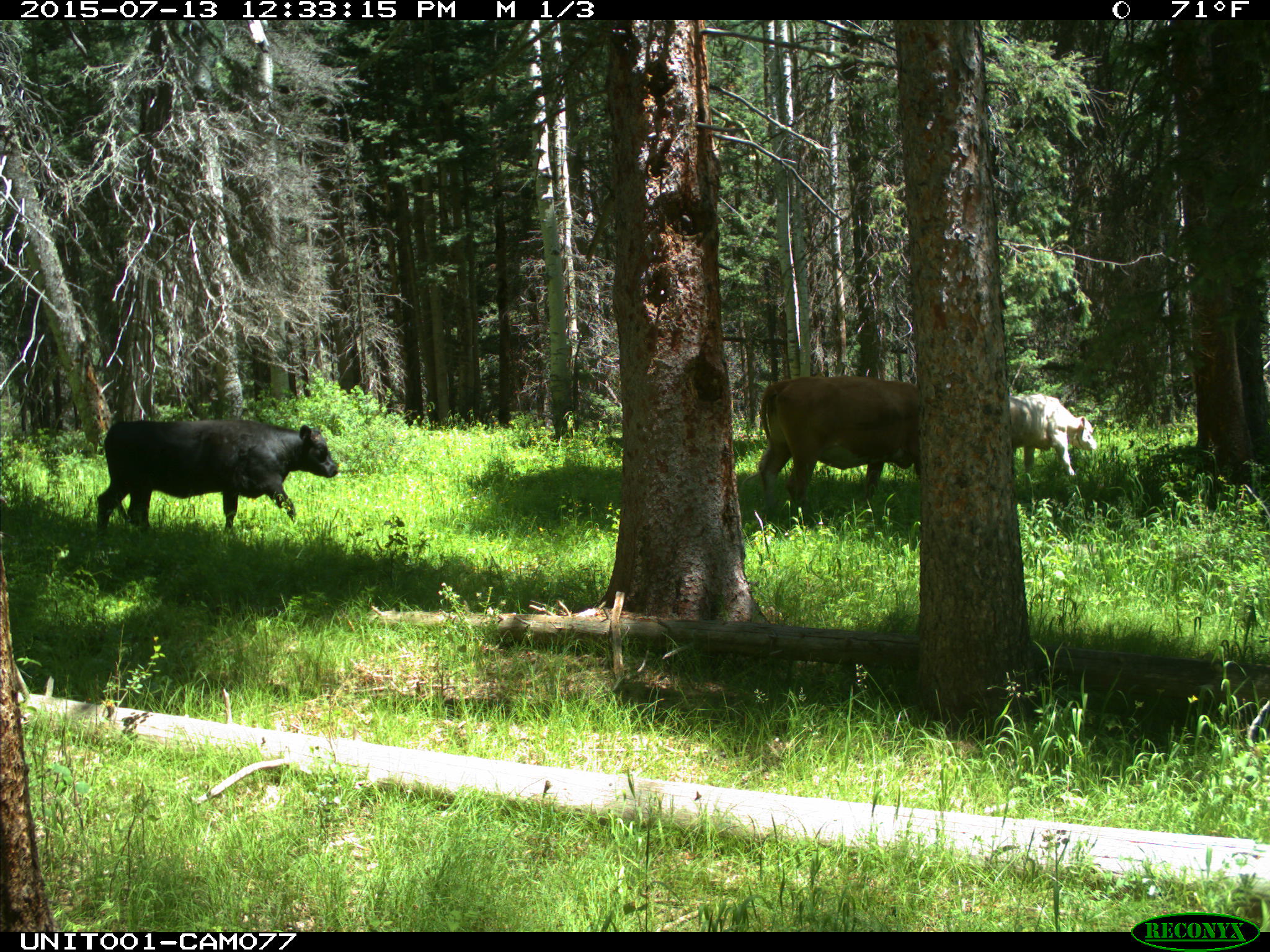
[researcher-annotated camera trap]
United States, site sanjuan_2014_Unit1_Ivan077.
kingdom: Animalia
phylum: Chordata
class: Mammalia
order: Artiodactyla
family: Bovidae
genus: Bos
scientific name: Bos taurus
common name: domestic cow